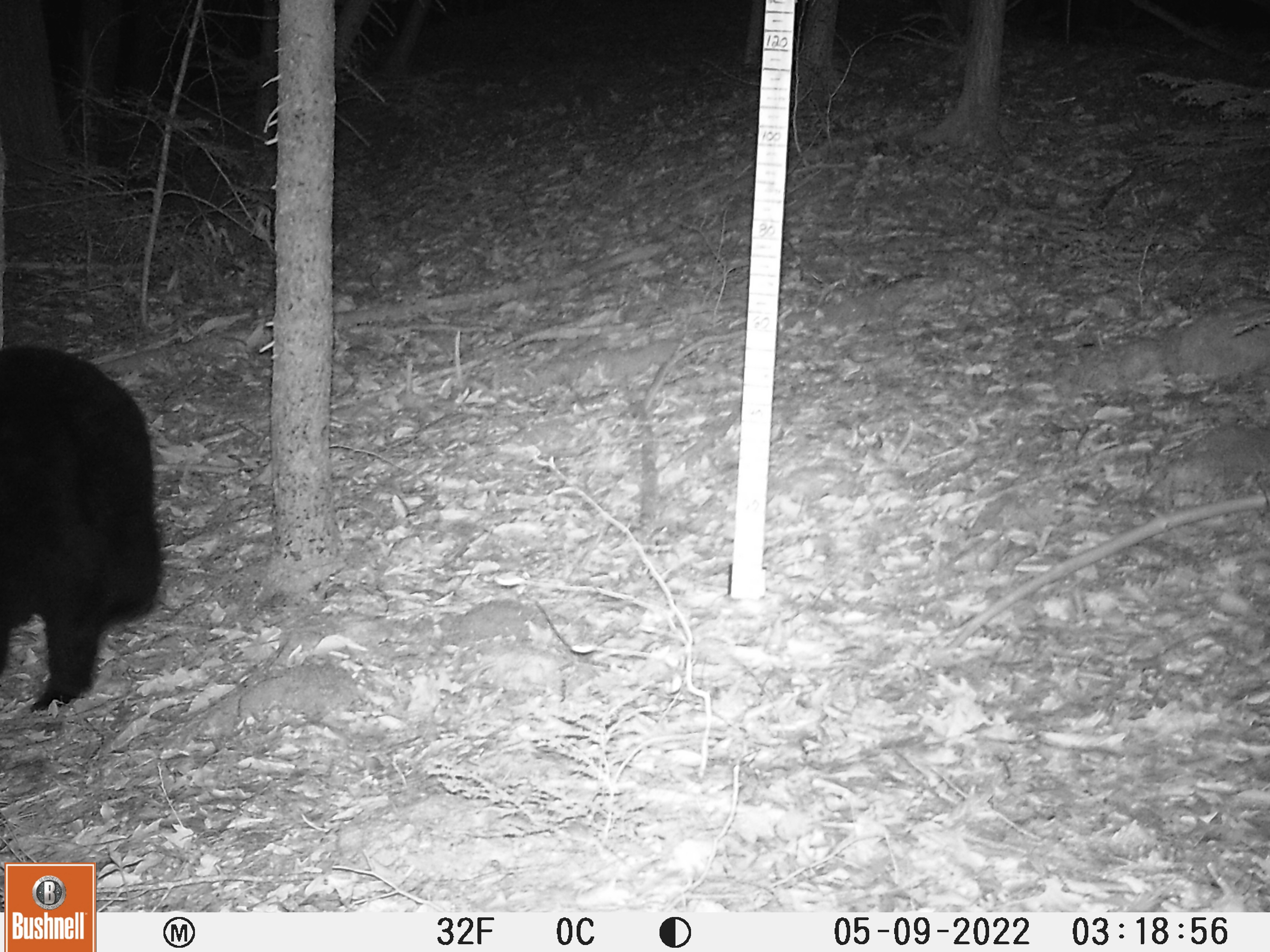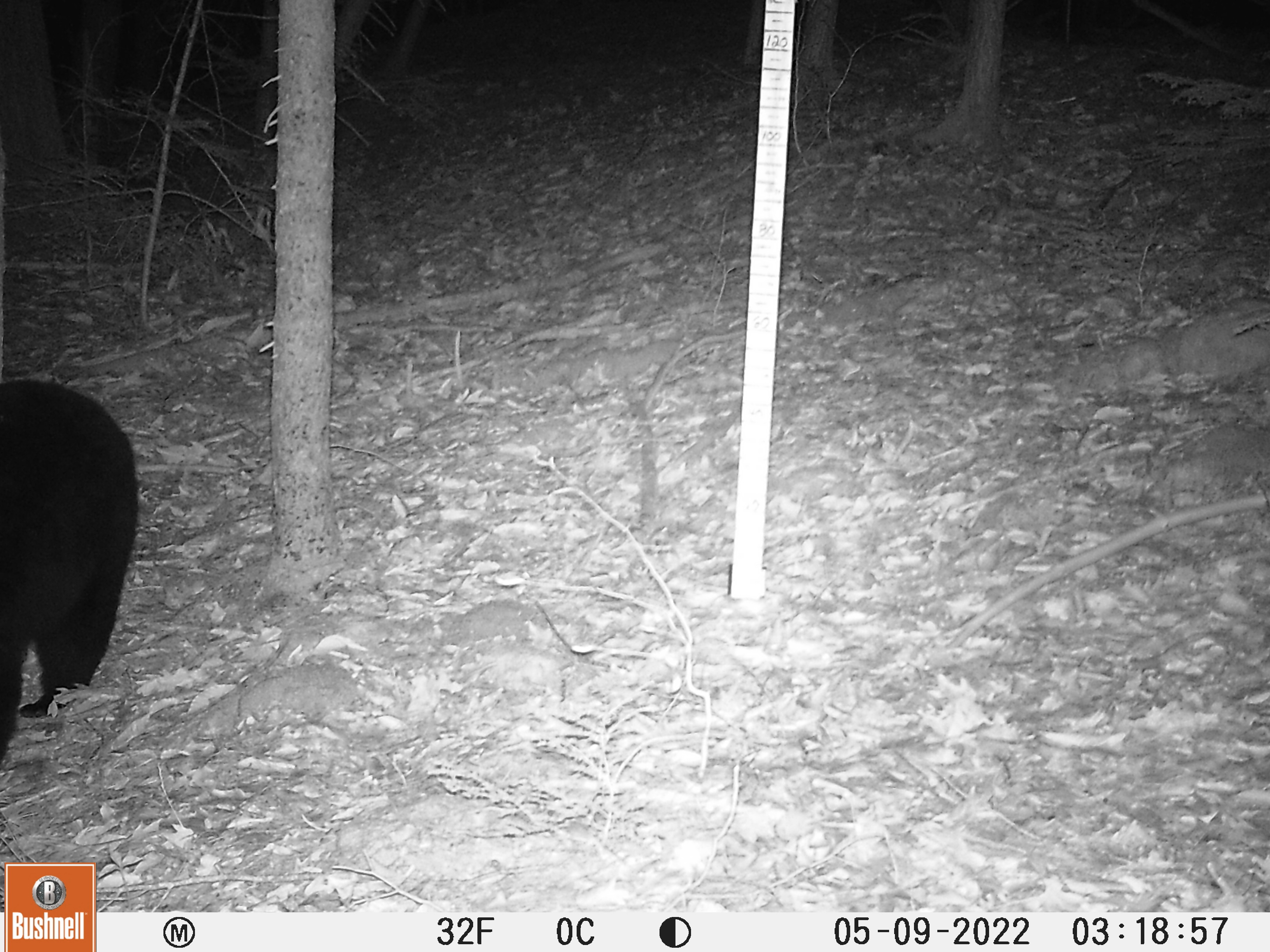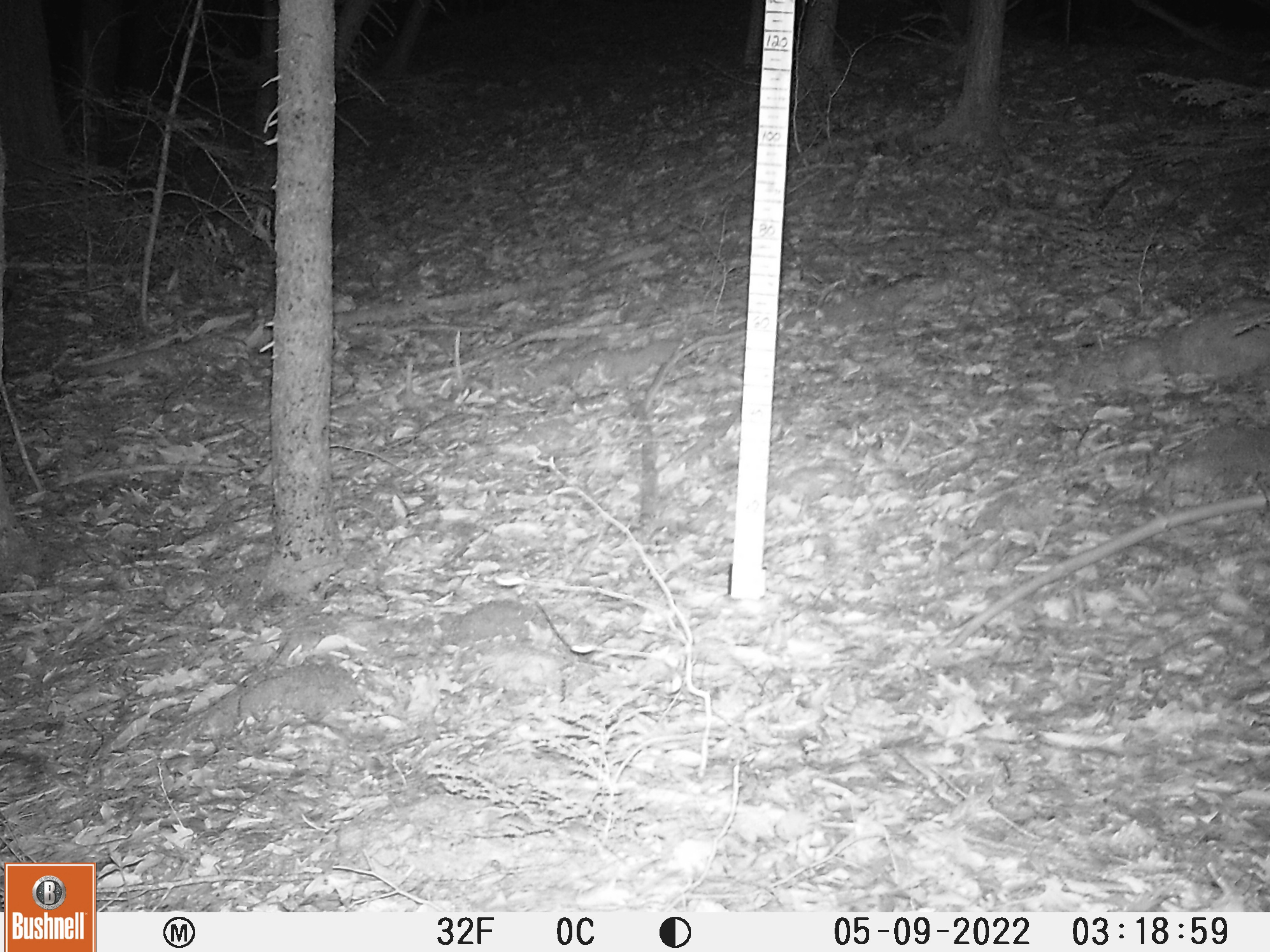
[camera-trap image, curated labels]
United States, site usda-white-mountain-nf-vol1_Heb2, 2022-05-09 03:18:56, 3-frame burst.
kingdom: Animalia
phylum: Chordata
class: Mammalia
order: Carnivora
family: Ursidae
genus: Ursus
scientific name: Ursus americanus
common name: black bear